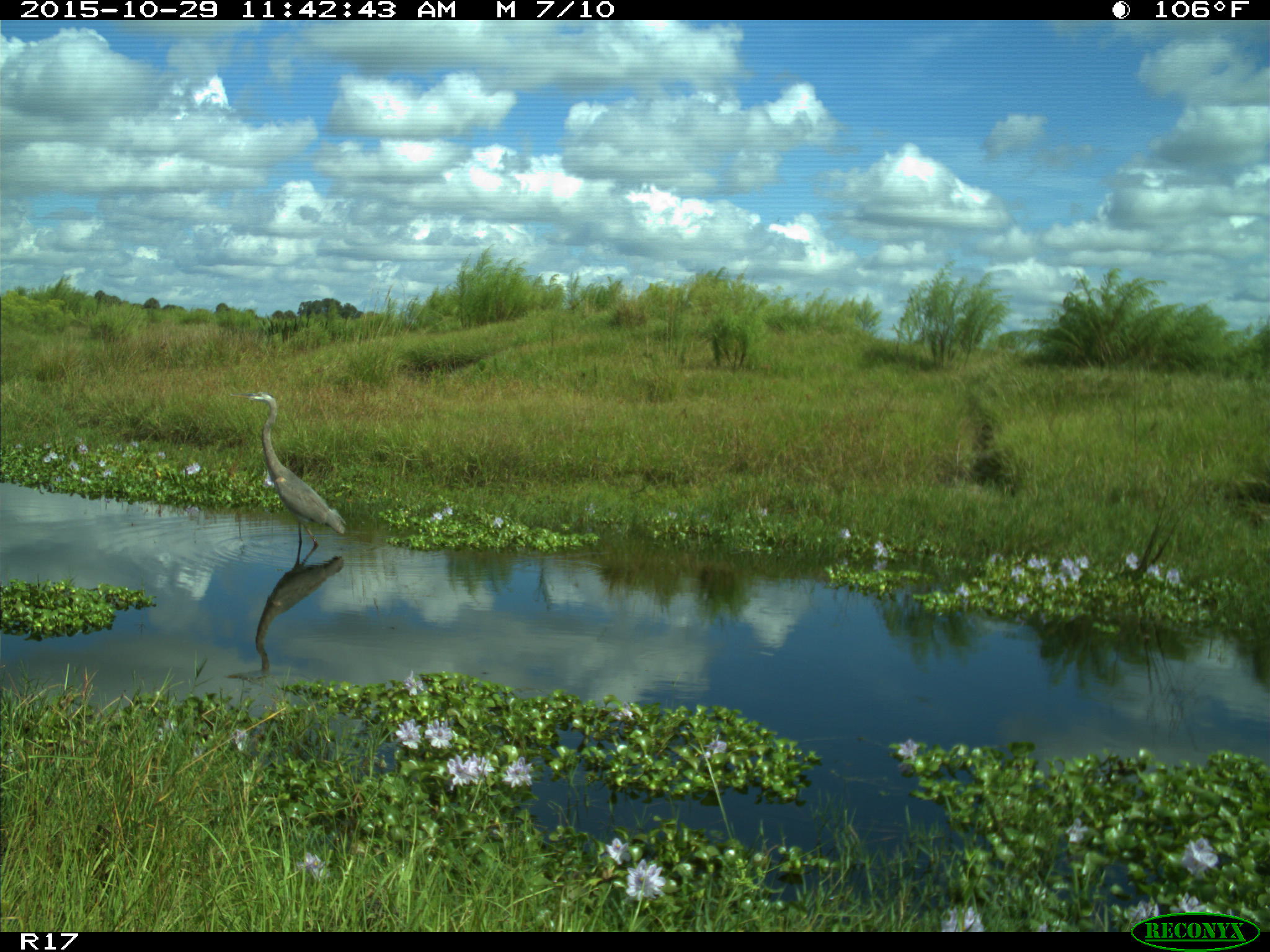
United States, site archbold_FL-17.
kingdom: Animalia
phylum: Chordata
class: Aves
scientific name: Aves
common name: birds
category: unidentified bird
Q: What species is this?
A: Unidentified bird (birds) (Aves).